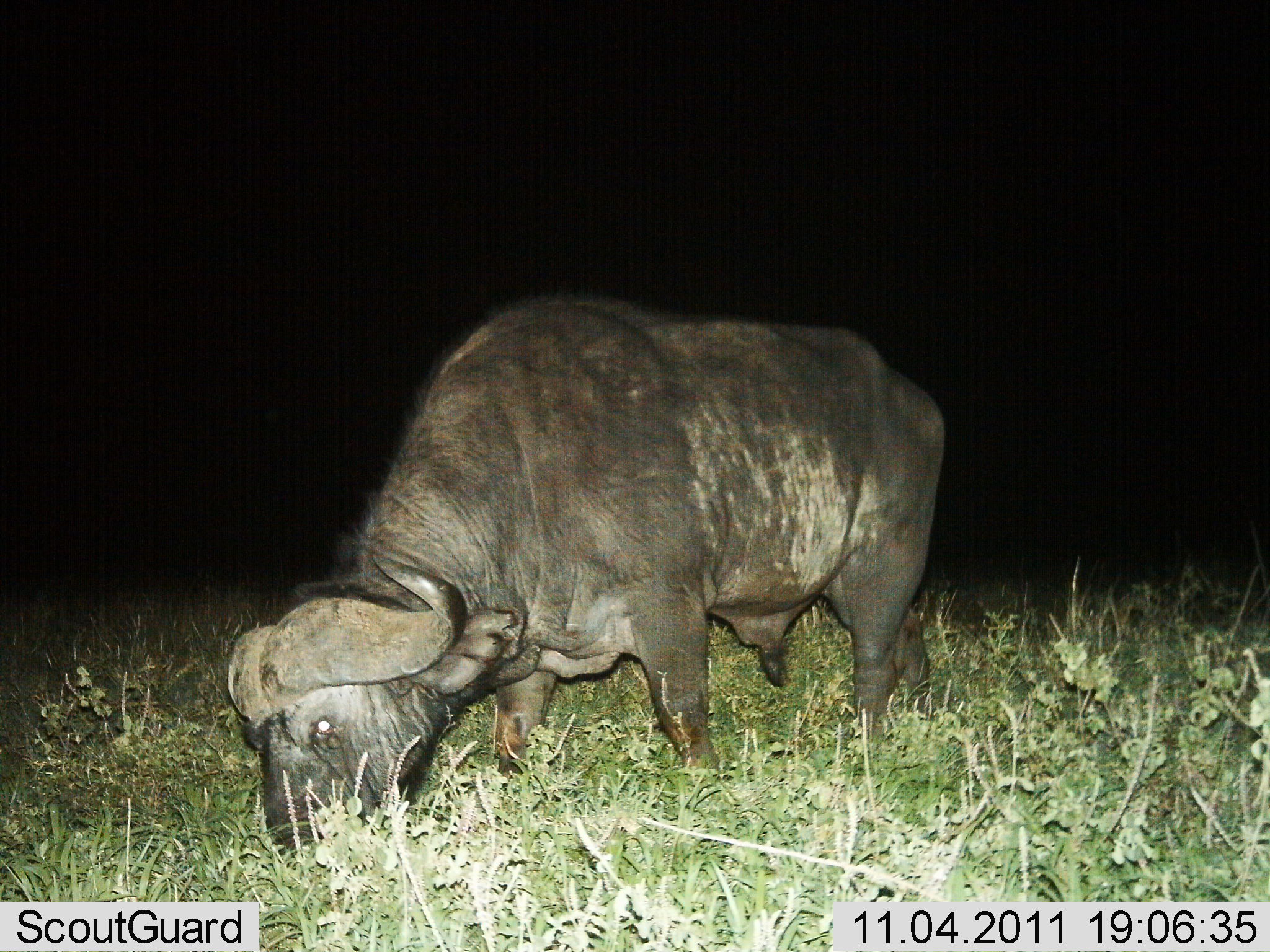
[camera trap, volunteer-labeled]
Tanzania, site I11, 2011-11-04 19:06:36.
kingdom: Animalia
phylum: Chordata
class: Mammalia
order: Artiodactyla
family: Bovidae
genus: Syncerus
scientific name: Syncerus caffer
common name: cape buffalo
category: buffalo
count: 1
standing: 23%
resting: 0%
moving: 0%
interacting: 0%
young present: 0%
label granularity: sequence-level